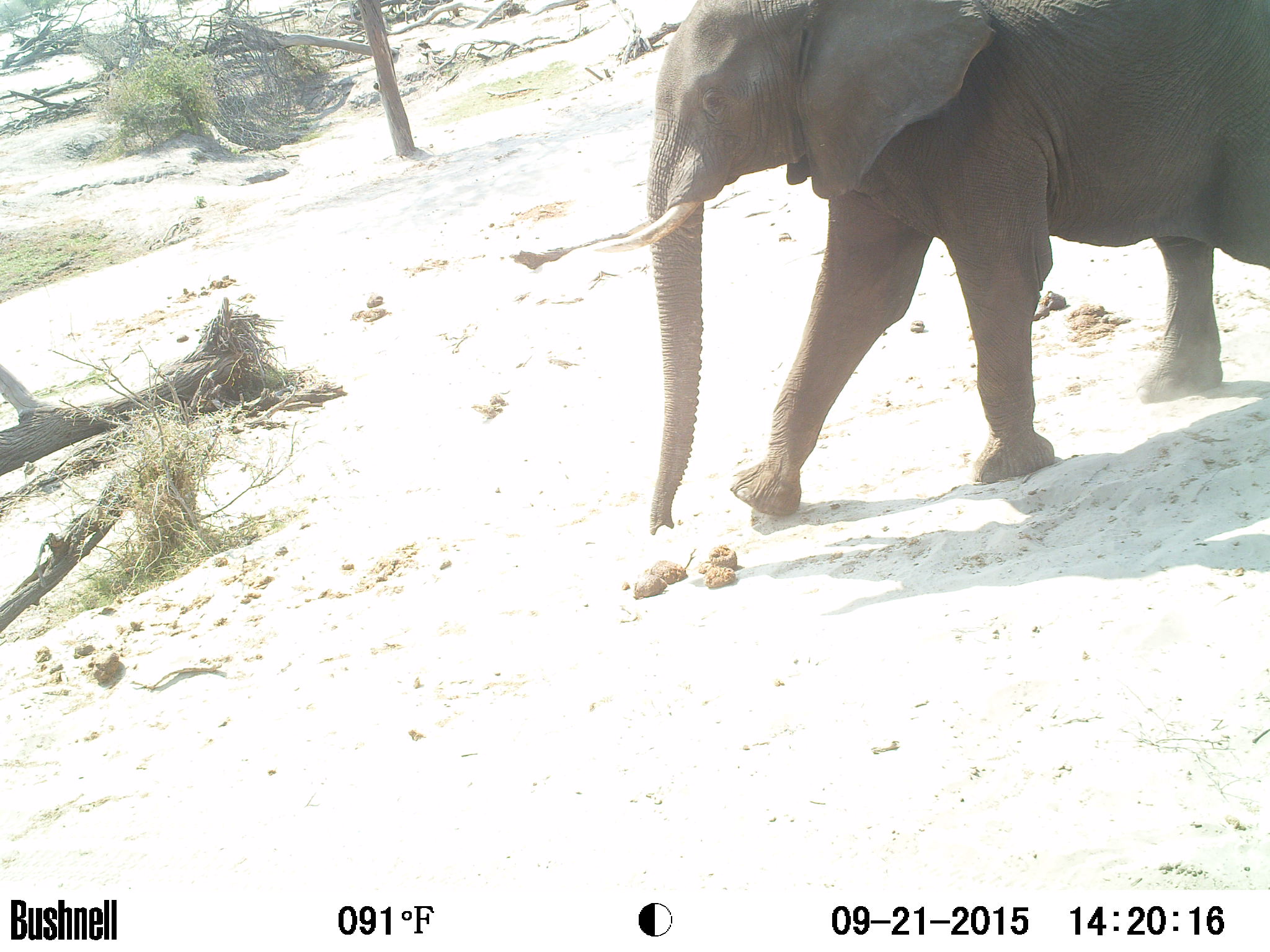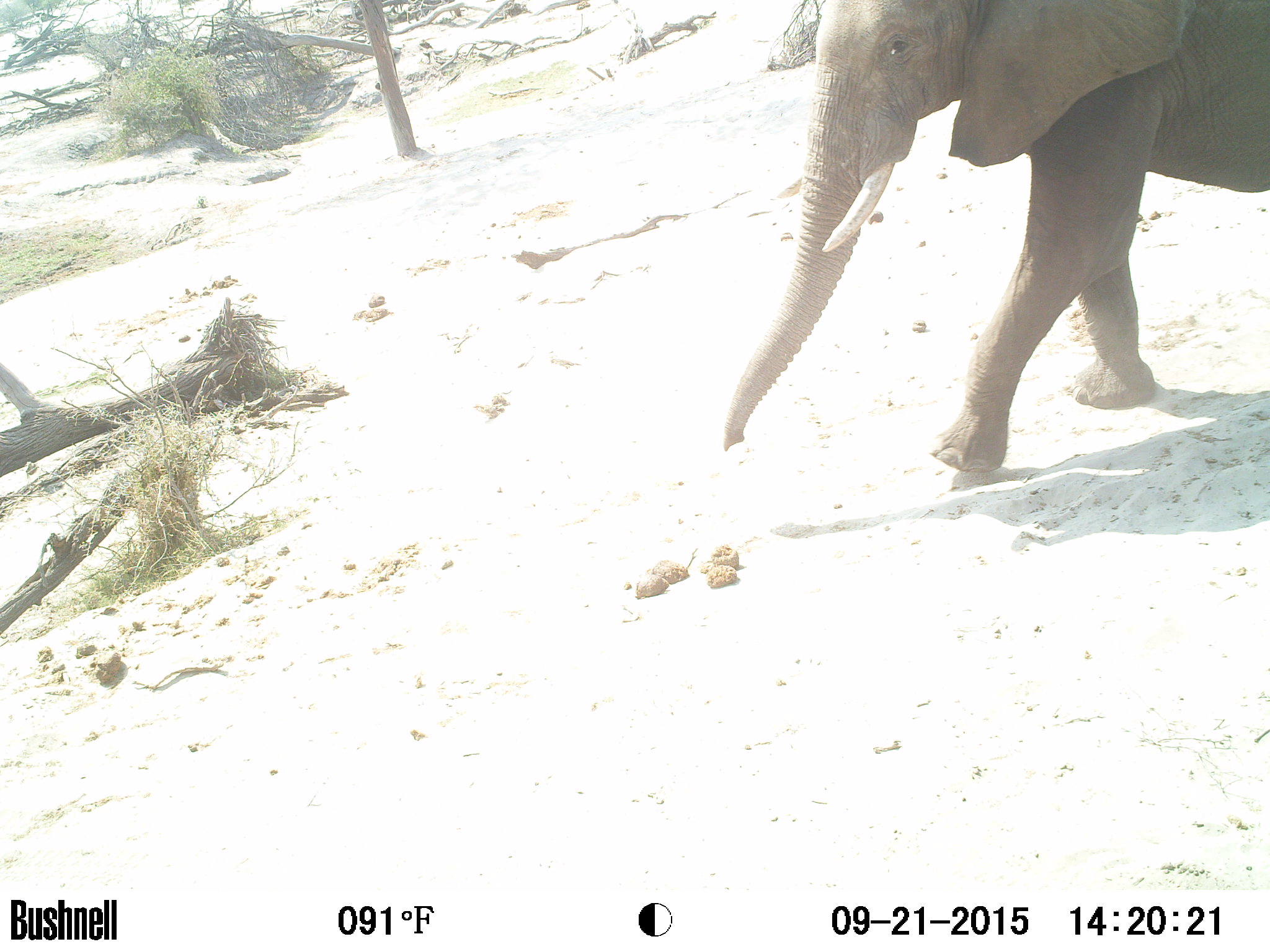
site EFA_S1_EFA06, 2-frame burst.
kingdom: Animalia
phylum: Chordata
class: Mammalia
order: Proboscidea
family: Elephantidae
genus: Loxodonta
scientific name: Loxodonta africana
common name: african bush elephant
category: elephant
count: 1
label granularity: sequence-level